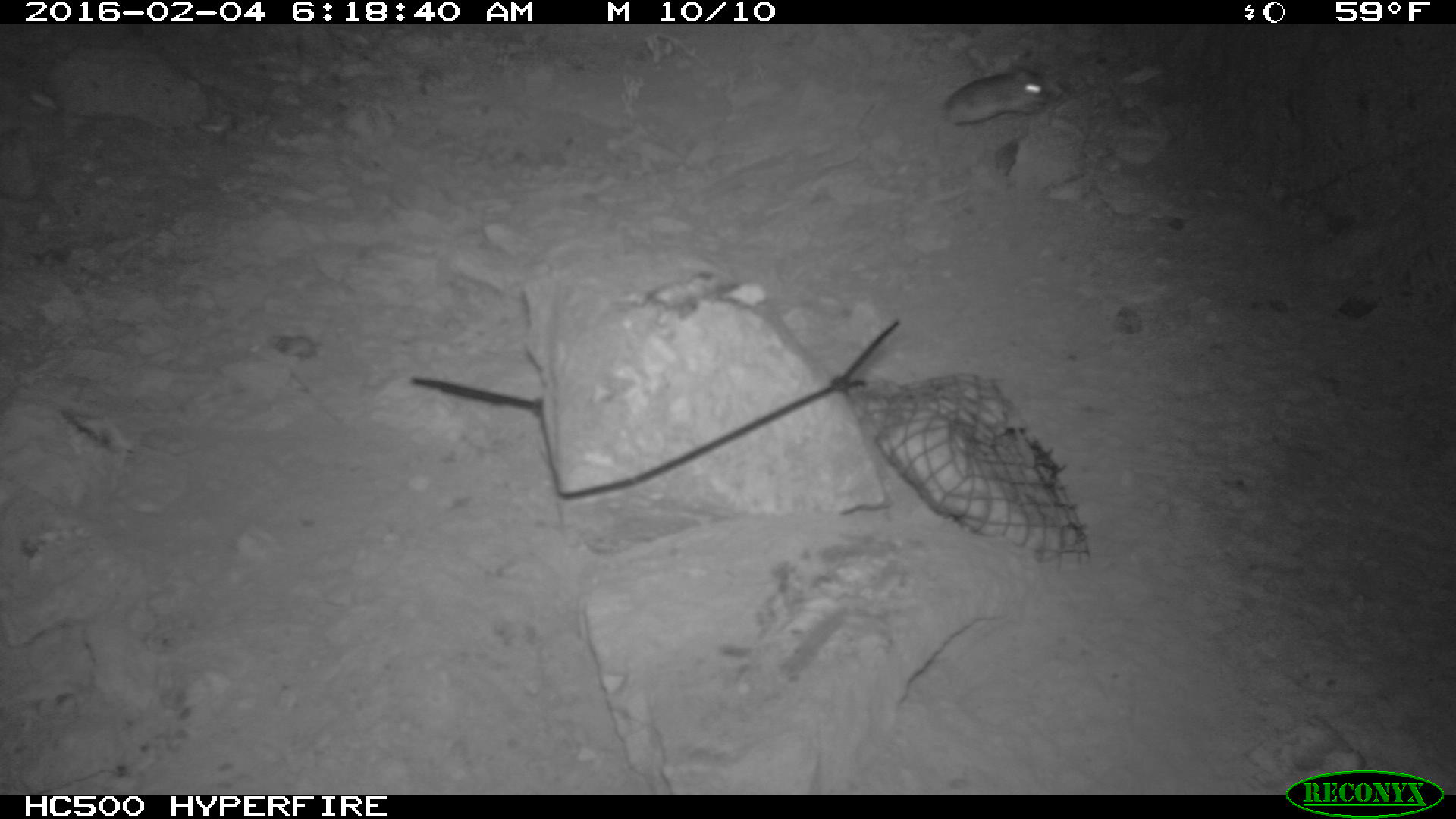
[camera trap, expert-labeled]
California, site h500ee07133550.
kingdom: Animalia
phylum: Chordata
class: Mammalia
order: Rodentia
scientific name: Rodentia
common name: rodent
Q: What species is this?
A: Rodent (Rodentia).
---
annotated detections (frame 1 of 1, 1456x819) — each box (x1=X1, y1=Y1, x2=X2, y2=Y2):
rodent: (x1=941, y1=63, x2=1055, y2=125)